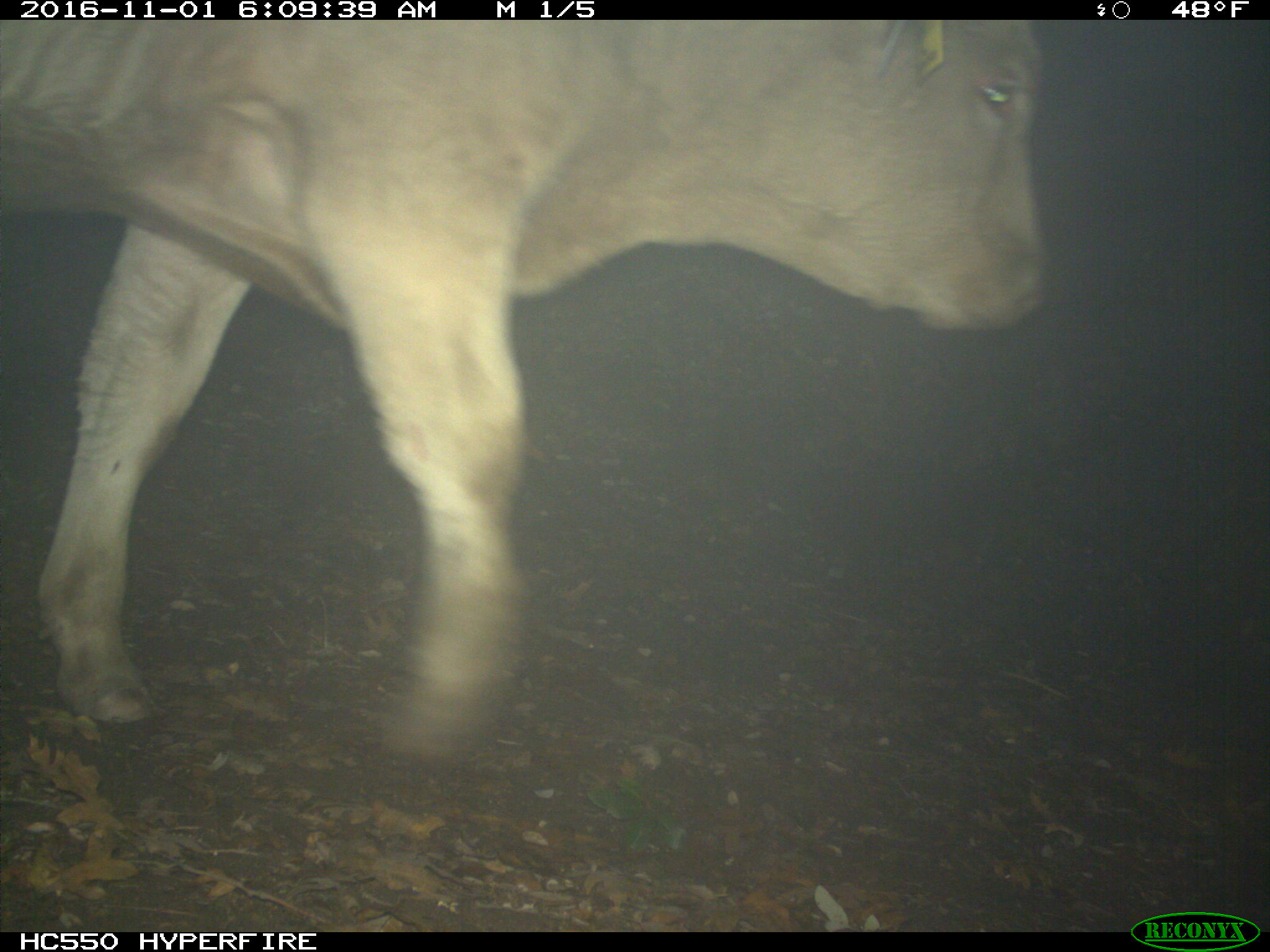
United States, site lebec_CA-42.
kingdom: Animalia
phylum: Chordata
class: Mammalia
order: Artiodactyla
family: Bovidae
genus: Bos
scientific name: Bos taurus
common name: domestic cow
Bos taurus (domestic cow).